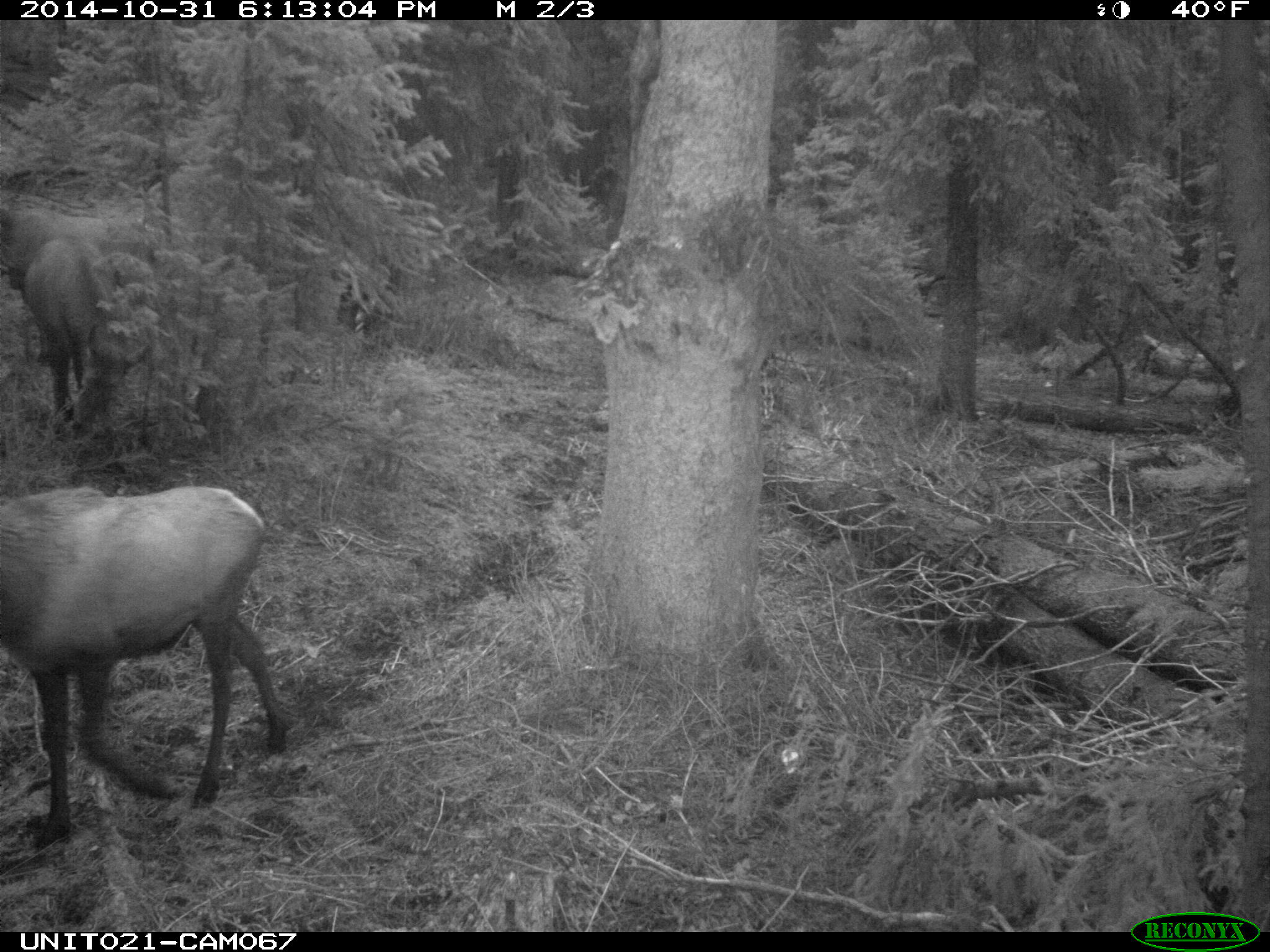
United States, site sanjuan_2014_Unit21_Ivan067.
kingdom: Animalia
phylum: Chordata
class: Mammalia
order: Artiodactyla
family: Cervidae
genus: Cervus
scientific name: Cervus elaphus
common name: red deer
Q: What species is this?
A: Cervus elaphus (red deer).